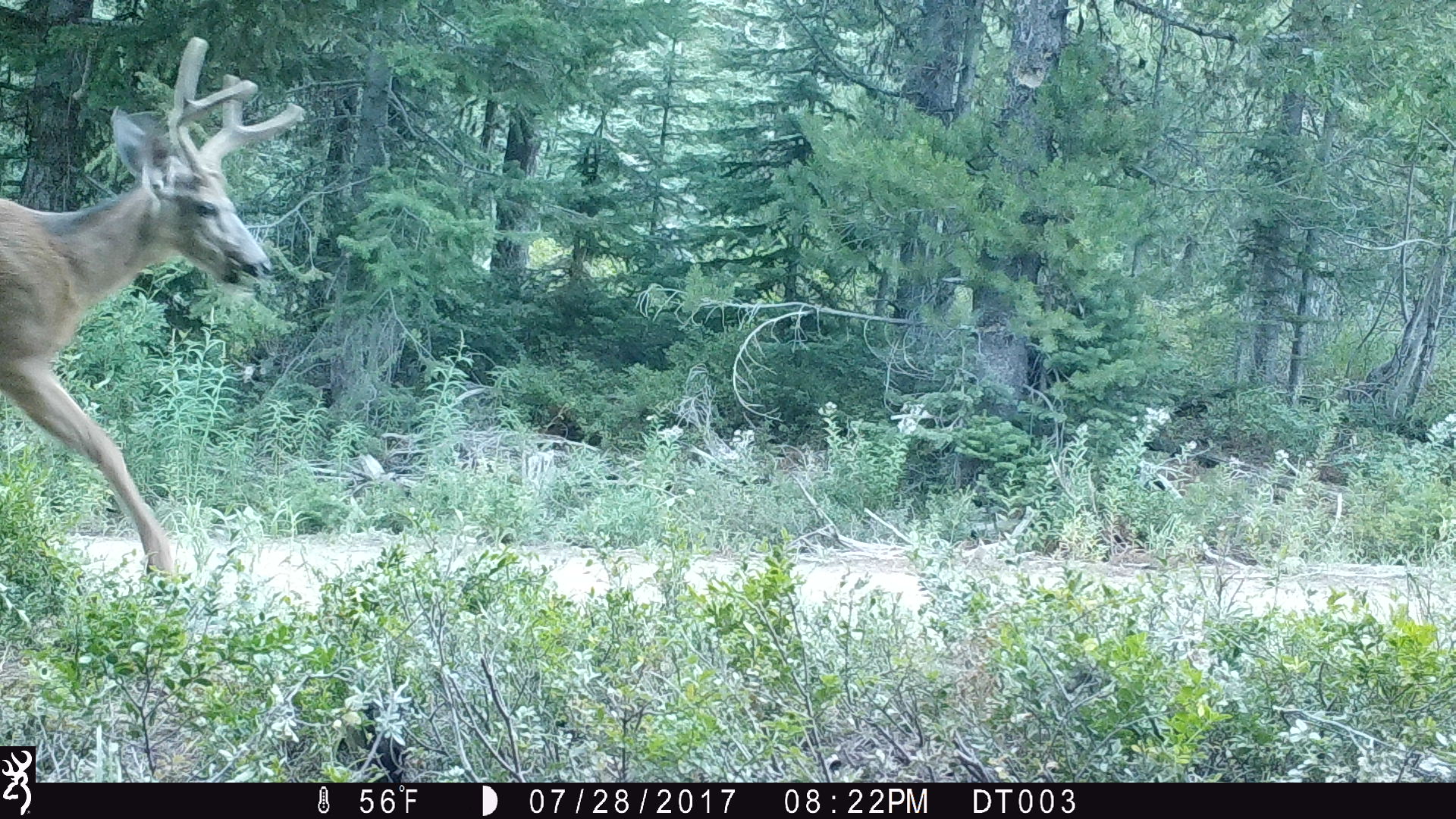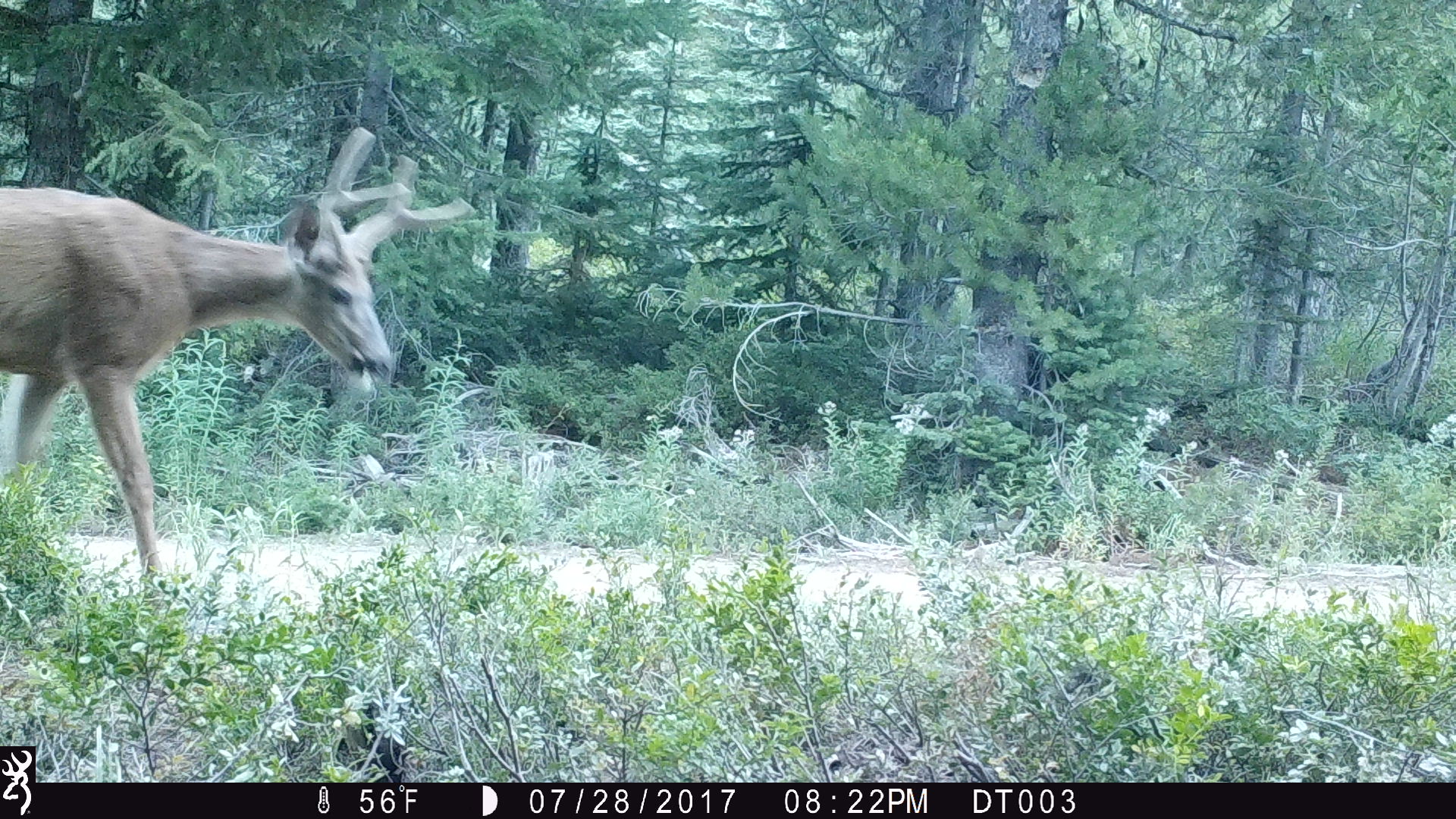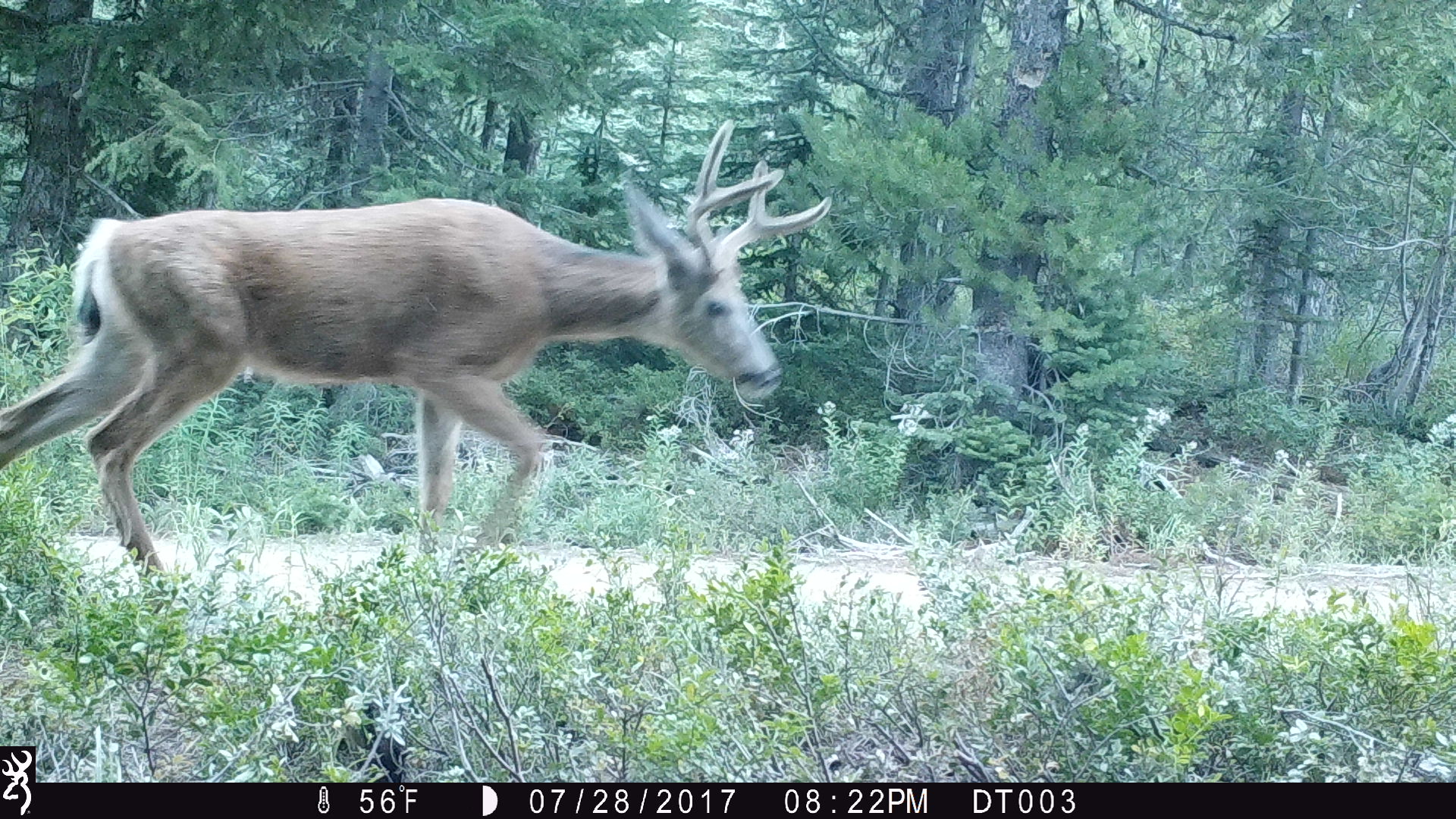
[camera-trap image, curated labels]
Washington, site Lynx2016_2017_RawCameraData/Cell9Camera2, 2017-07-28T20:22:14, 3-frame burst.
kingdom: Animalia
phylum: Chordata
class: Mammalia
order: Artiodactyla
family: Cervidae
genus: Odocoileus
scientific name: Odocoileus hemionus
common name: mule deer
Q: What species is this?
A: Odocoileus hemionus (mule deer).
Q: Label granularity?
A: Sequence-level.